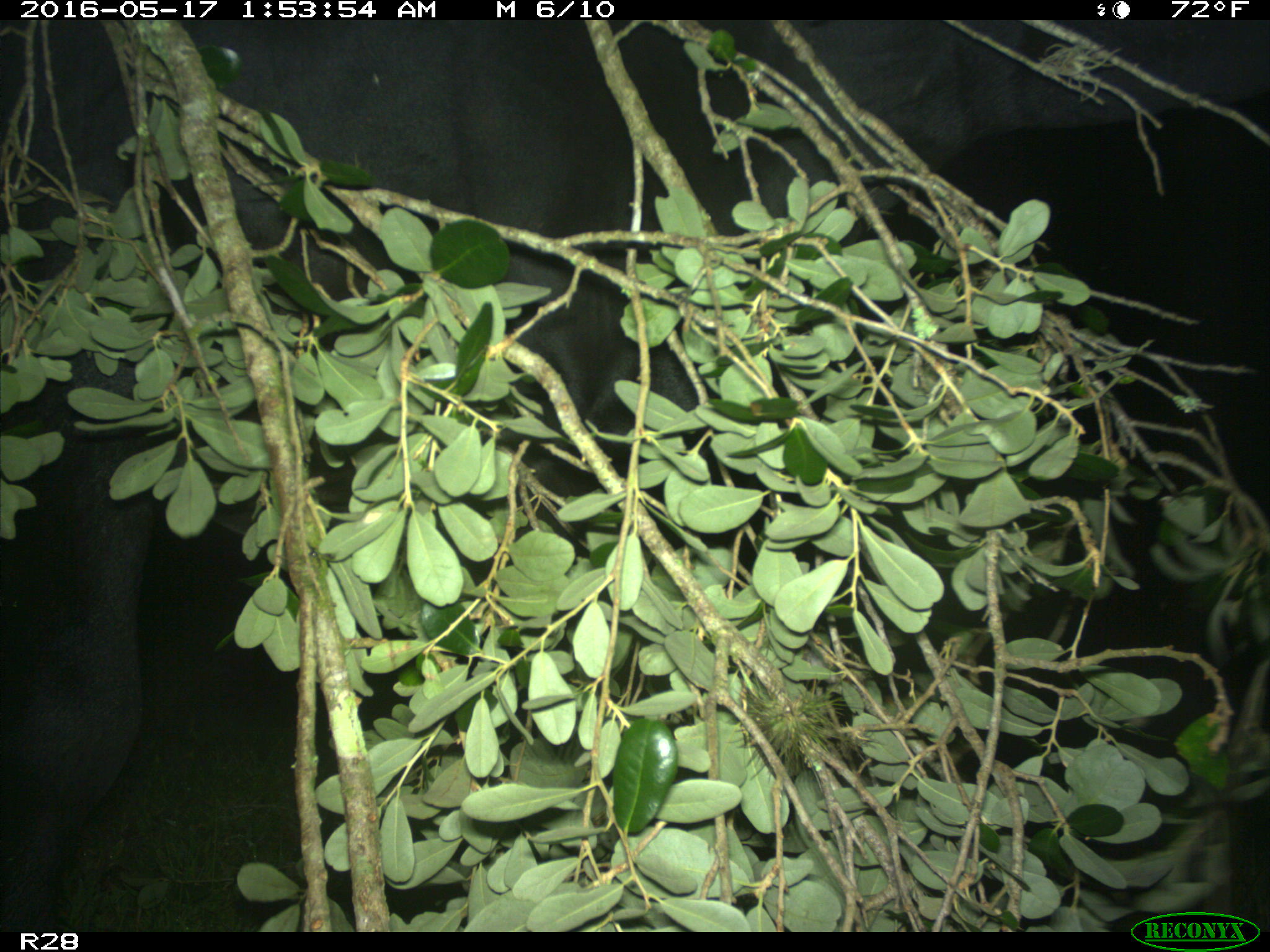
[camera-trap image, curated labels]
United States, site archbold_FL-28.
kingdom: Animalia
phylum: Chordata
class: Mammalia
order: Artiodactyla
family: Bovidae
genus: Bos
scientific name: Bos taurus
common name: domestic cow